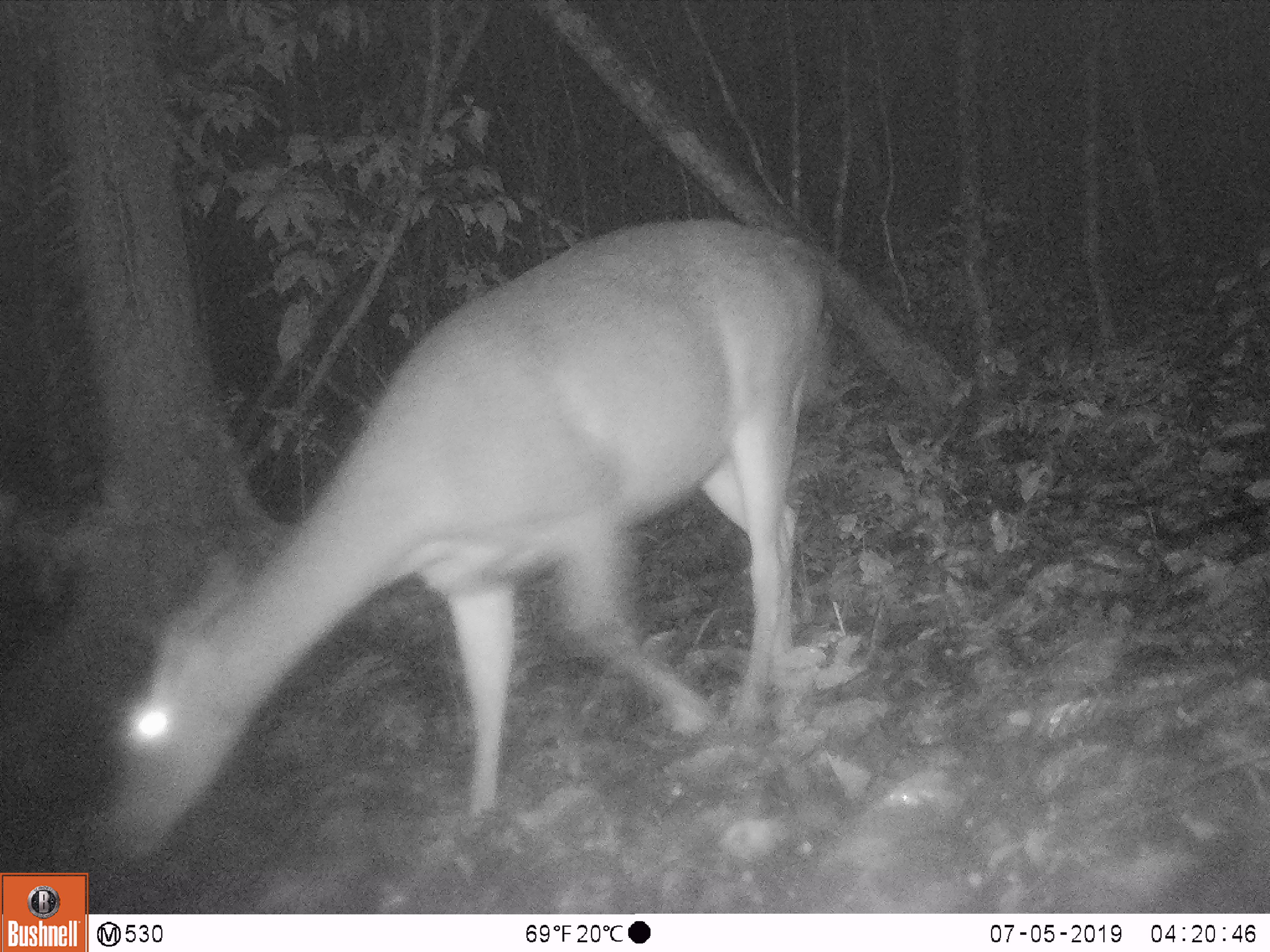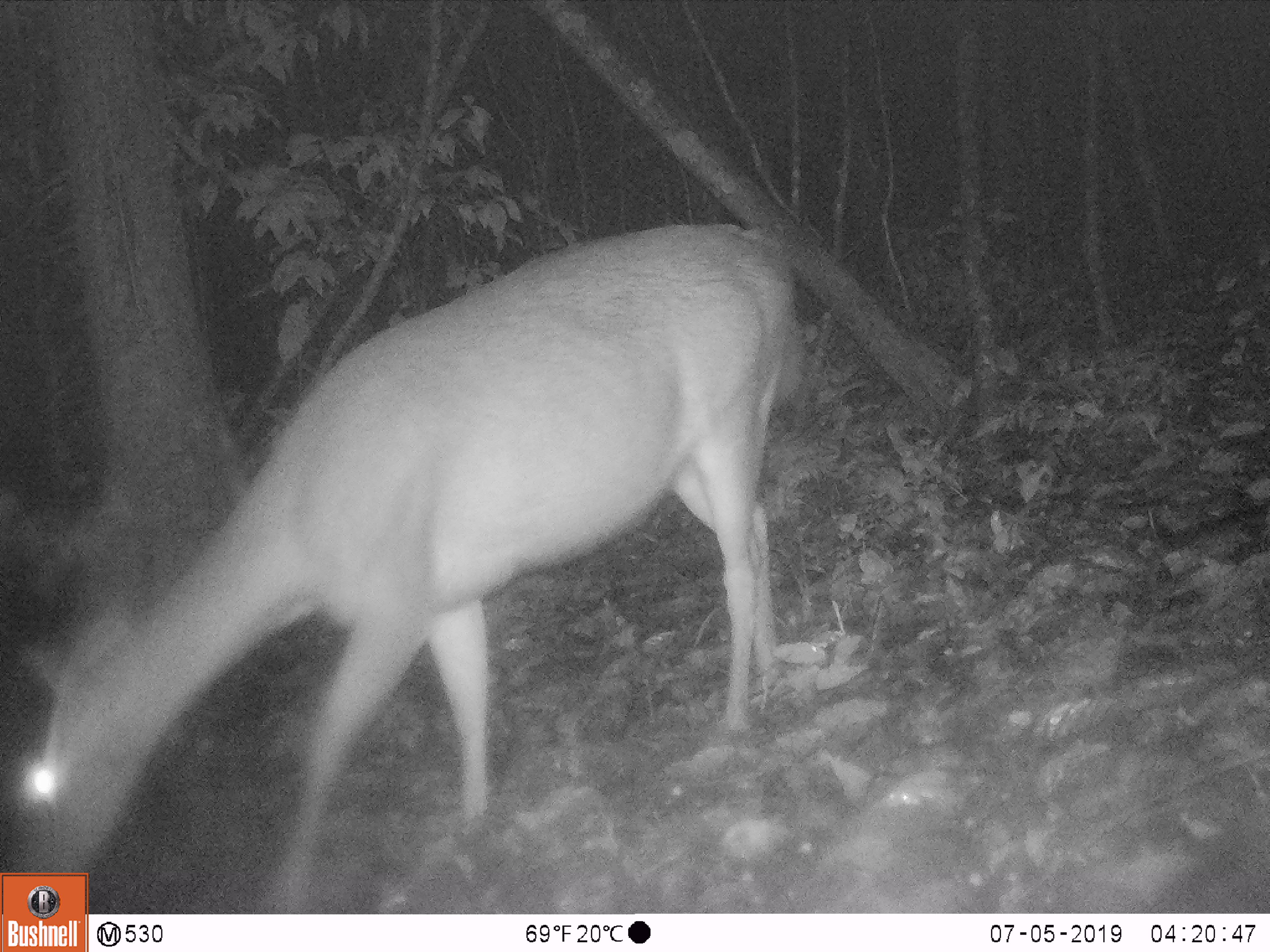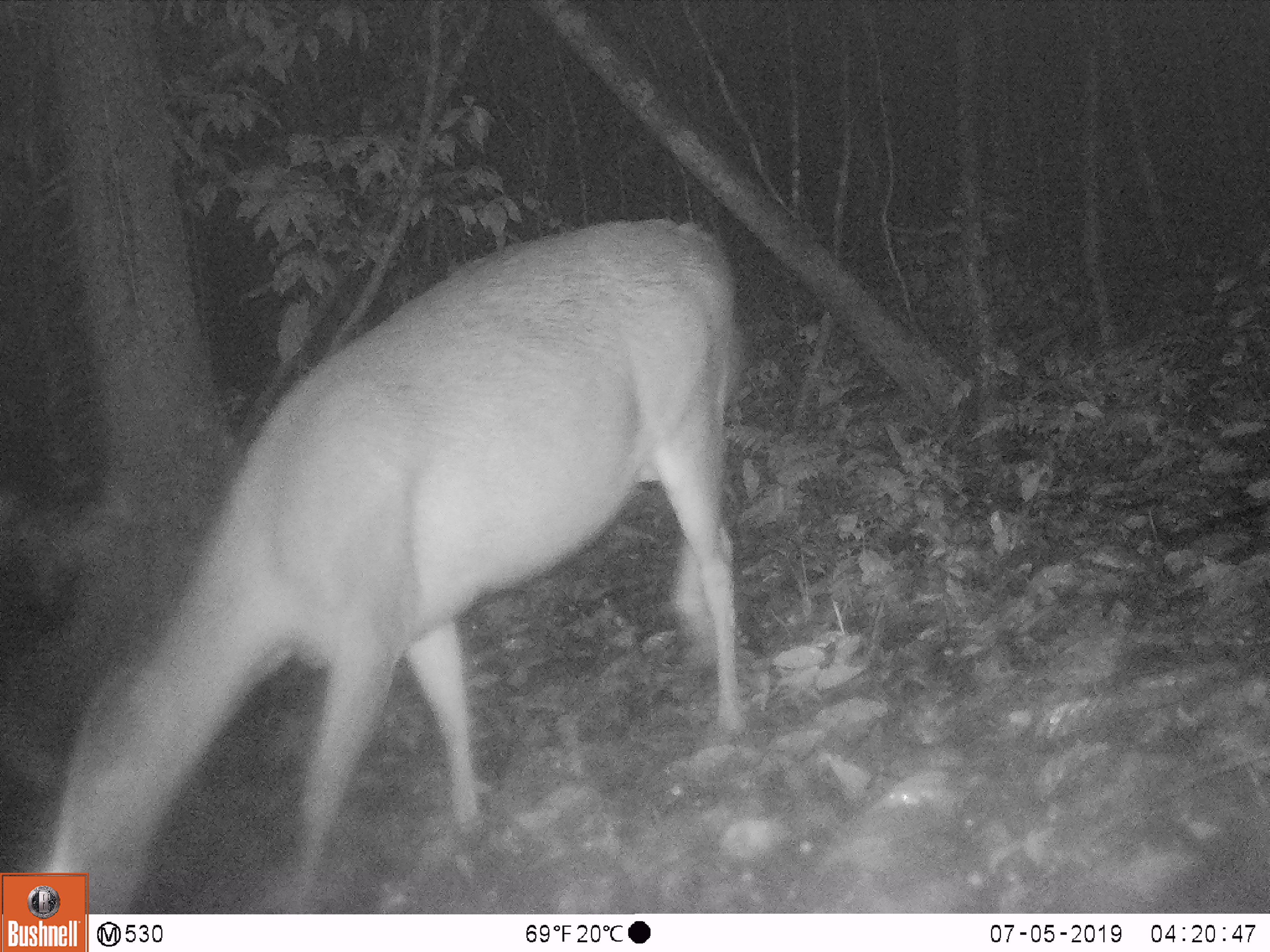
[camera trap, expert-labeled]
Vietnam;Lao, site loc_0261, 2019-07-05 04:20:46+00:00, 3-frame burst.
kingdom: Animalia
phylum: Chordata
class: Mammalia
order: Artiodactyla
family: Cervidae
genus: Rusa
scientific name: Rusa unicolor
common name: sambar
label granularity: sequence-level